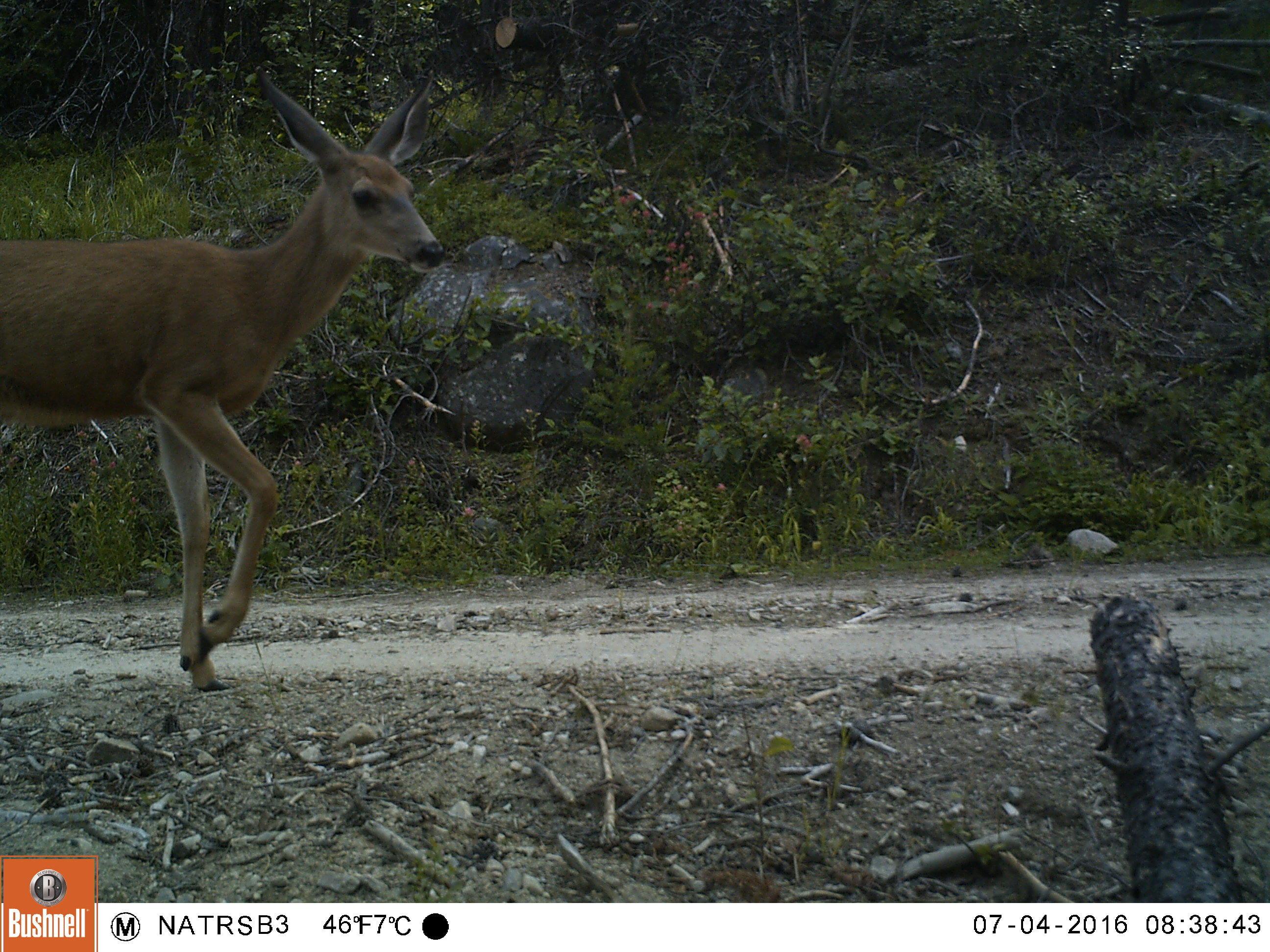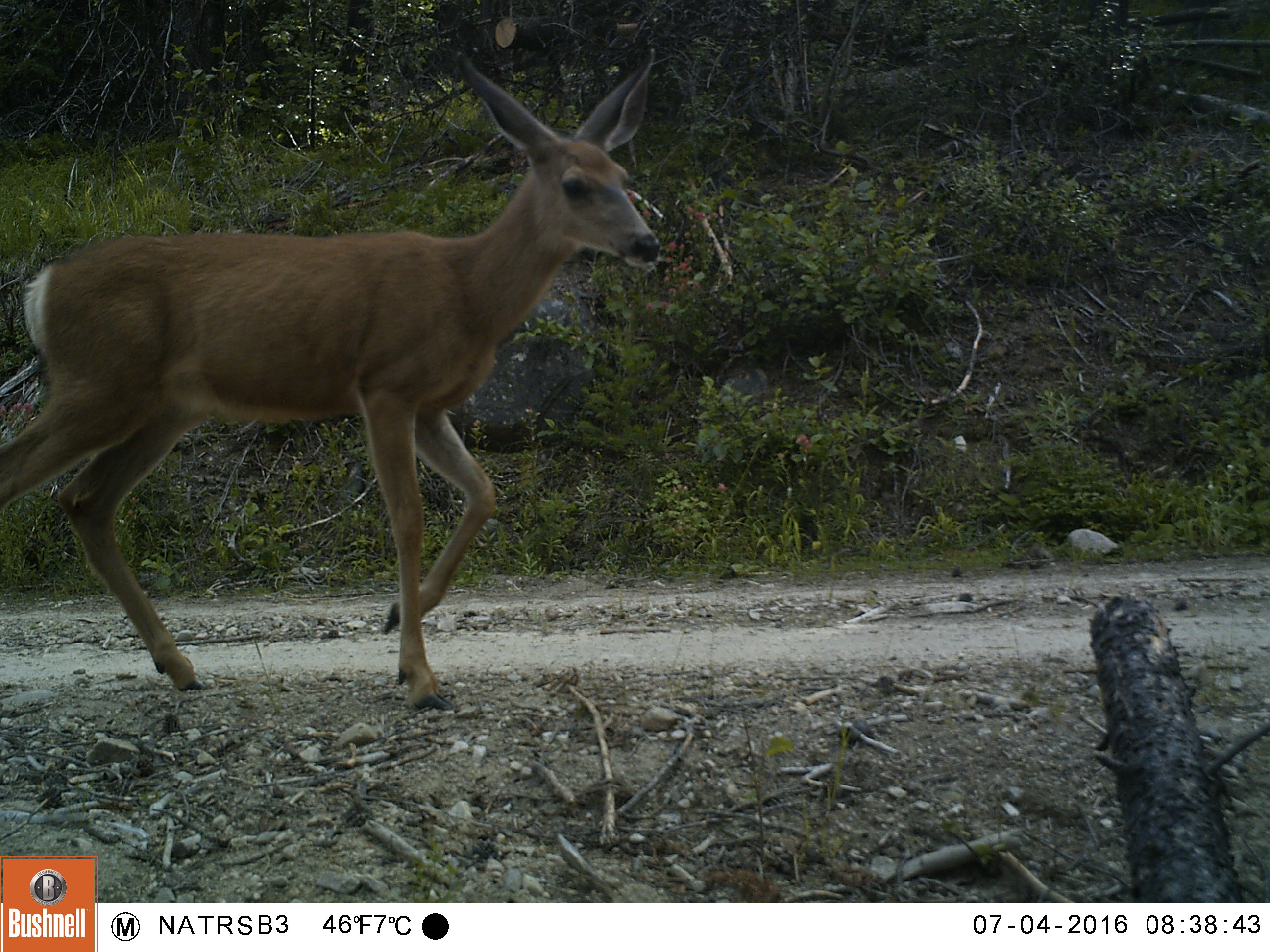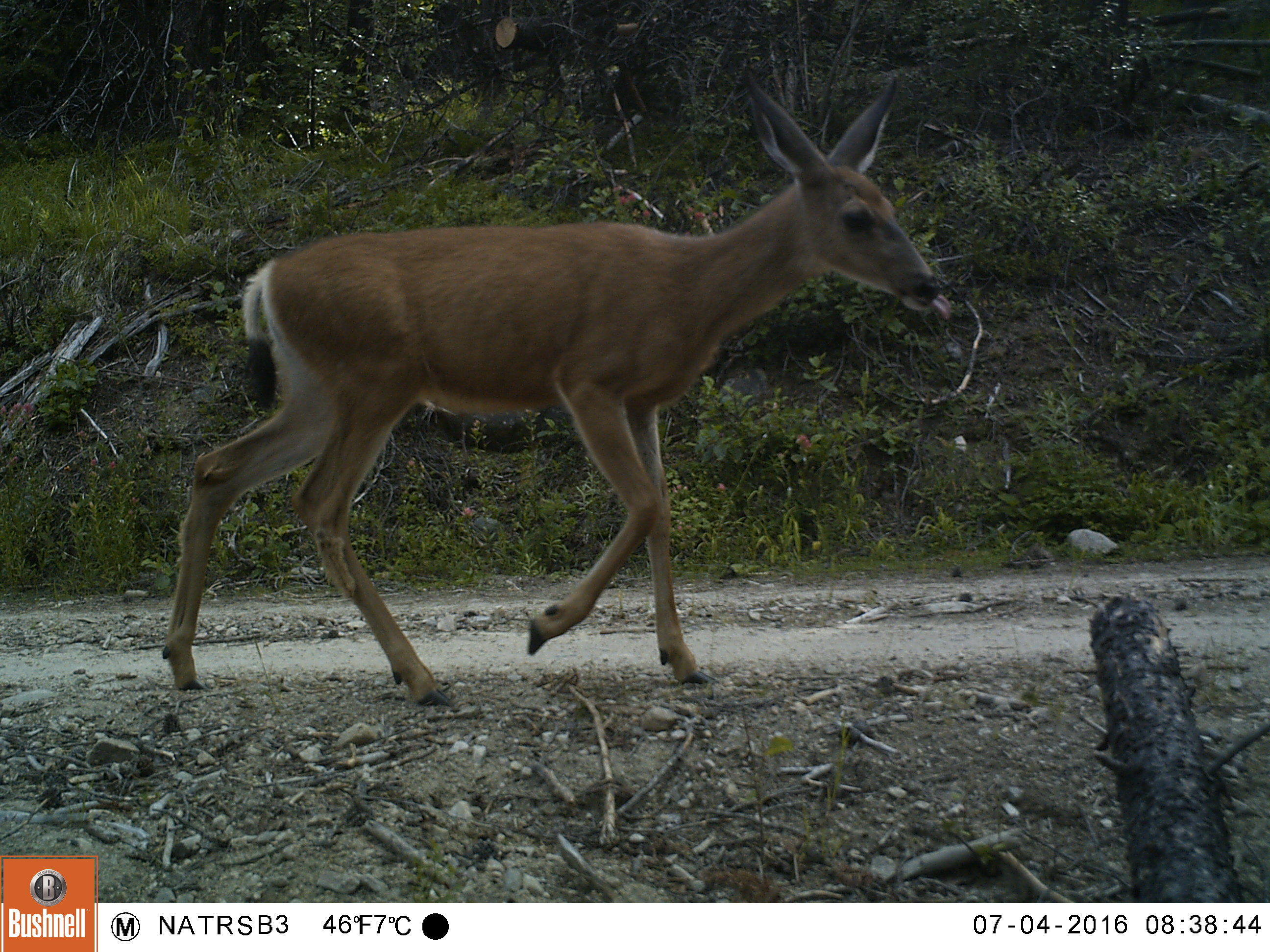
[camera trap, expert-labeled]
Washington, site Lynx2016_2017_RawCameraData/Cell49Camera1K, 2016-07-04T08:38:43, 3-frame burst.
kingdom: Animalia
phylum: Chordata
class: Mammalia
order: Artiodactyla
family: Cervidae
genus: Odocoileus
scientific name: Odocoileus hemionus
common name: mule deer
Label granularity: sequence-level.